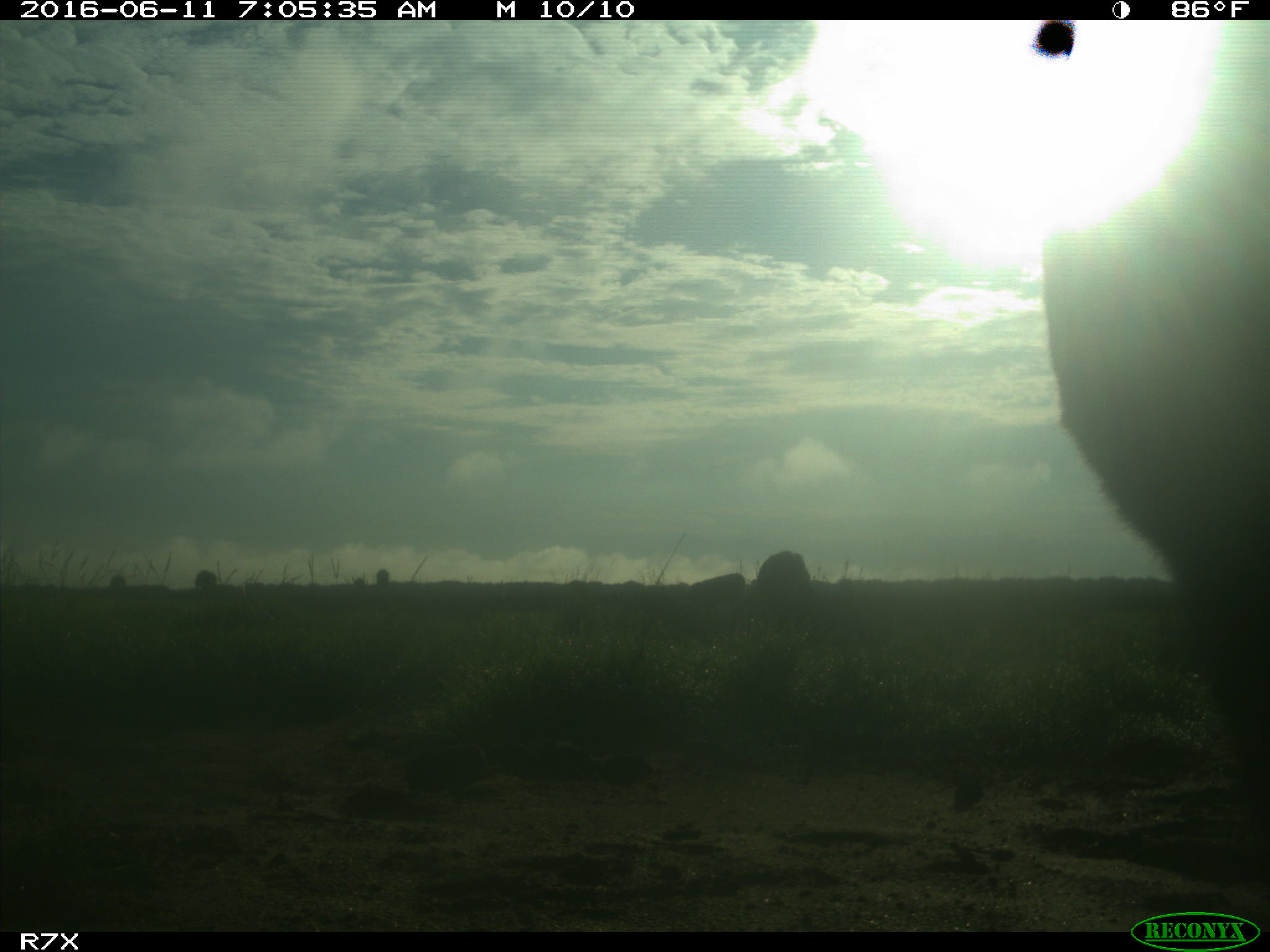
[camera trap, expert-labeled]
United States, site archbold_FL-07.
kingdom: Animalia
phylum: Chordata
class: Mammalia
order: Artiodactyla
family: Bovidae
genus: Bos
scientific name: Bos taurus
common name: domestic cow